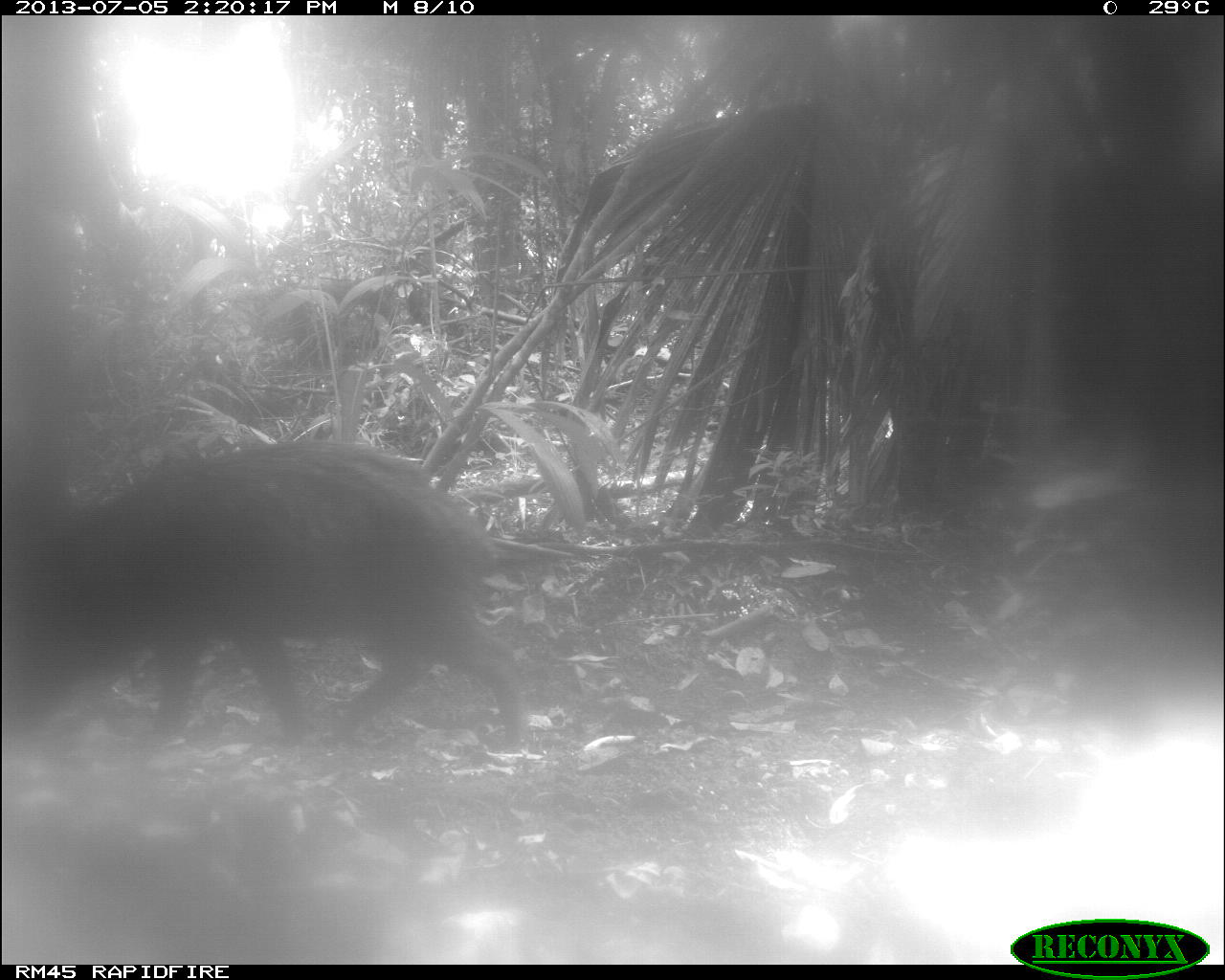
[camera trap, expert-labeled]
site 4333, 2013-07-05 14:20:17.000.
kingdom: Animalia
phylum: Chordata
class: Mammalia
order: Artiodactyla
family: Tayassuidae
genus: Tayassu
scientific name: Tayassu pecari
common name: white-lipped peccary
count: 2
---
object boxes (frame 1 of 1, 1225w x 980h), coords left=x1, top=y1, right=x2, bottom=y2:
tayassu pecari: left=3, top=438, right=528, bottom=745